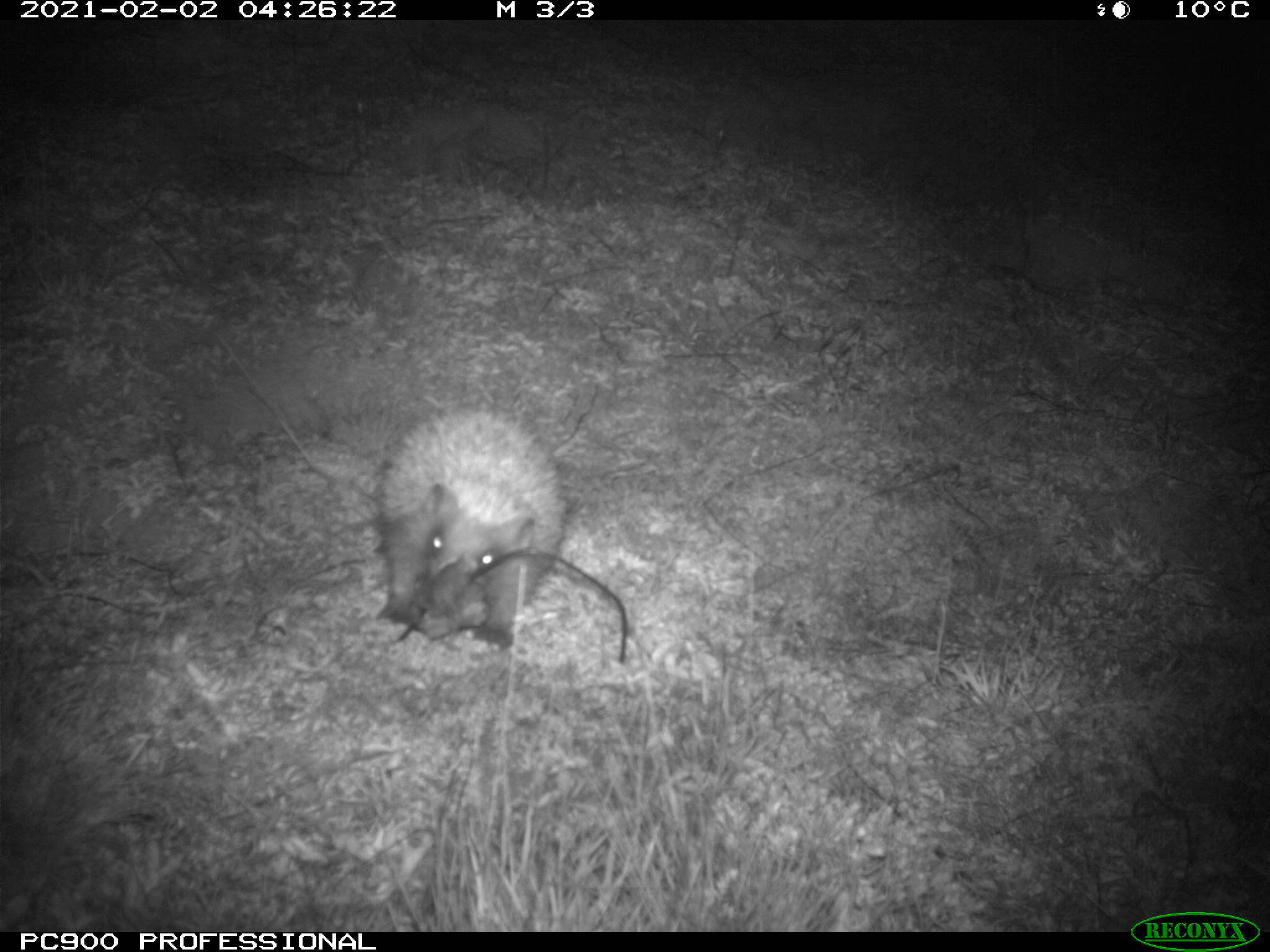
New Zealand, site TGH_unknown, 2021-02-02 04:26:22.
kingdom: Animalia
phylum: Chordata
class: Mammalia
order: Eulipotyphla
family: Erinaceidae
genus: Erinaceus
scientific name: Erinaceus europaeus europaeus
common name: european hedgehog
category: hedgehog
Hedgehog (european hedgehog) (Erinaceus europaeus europaeus).